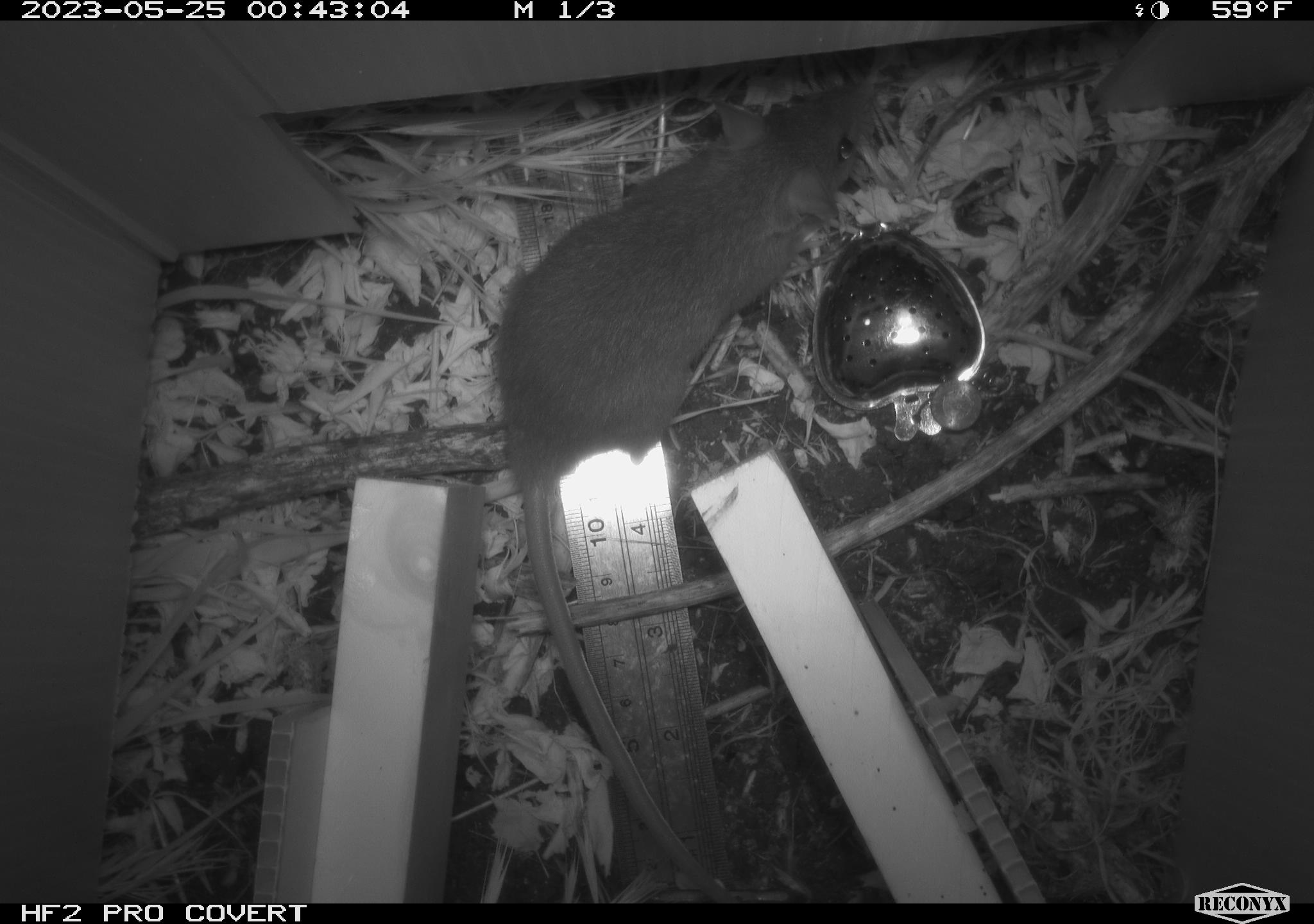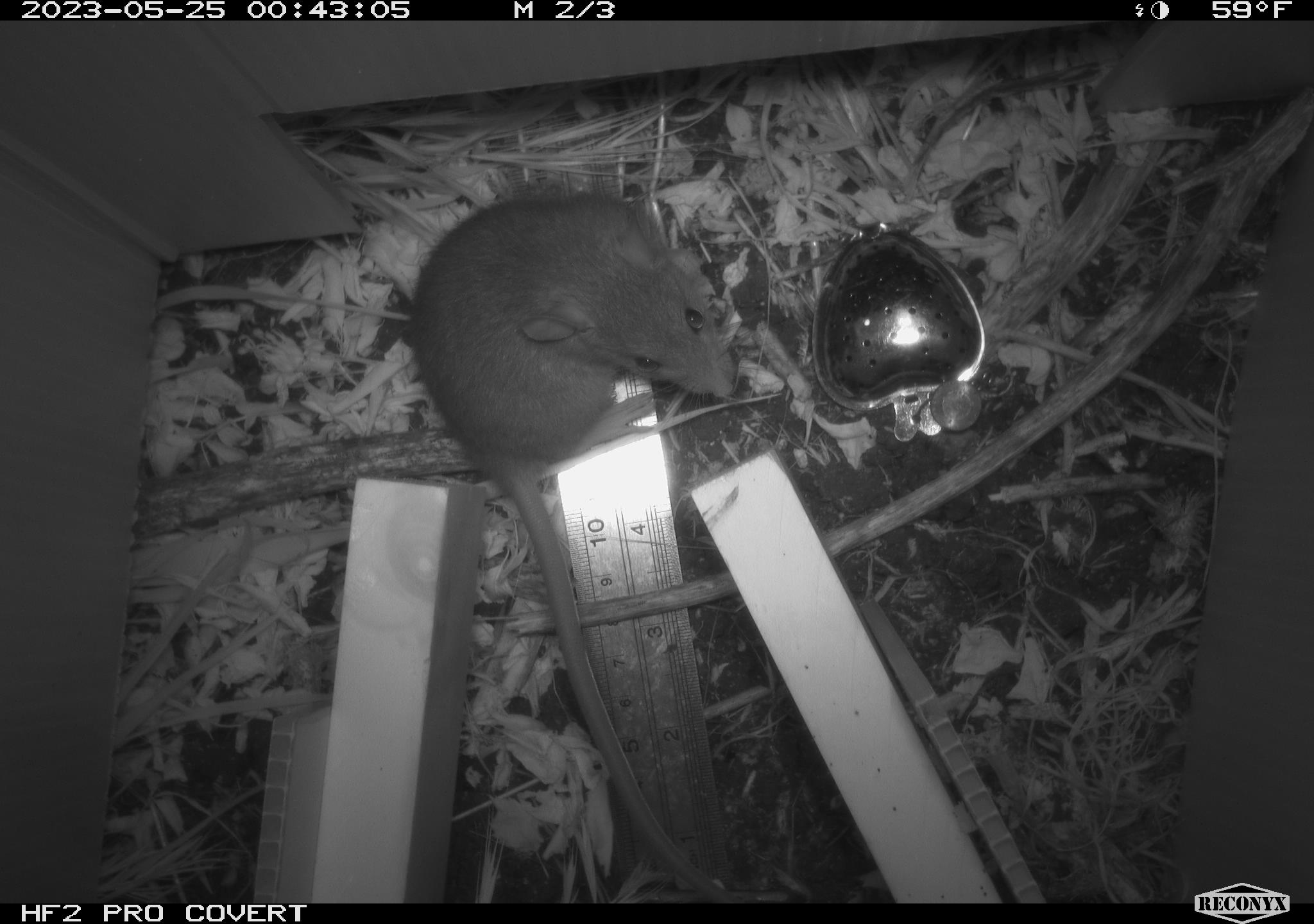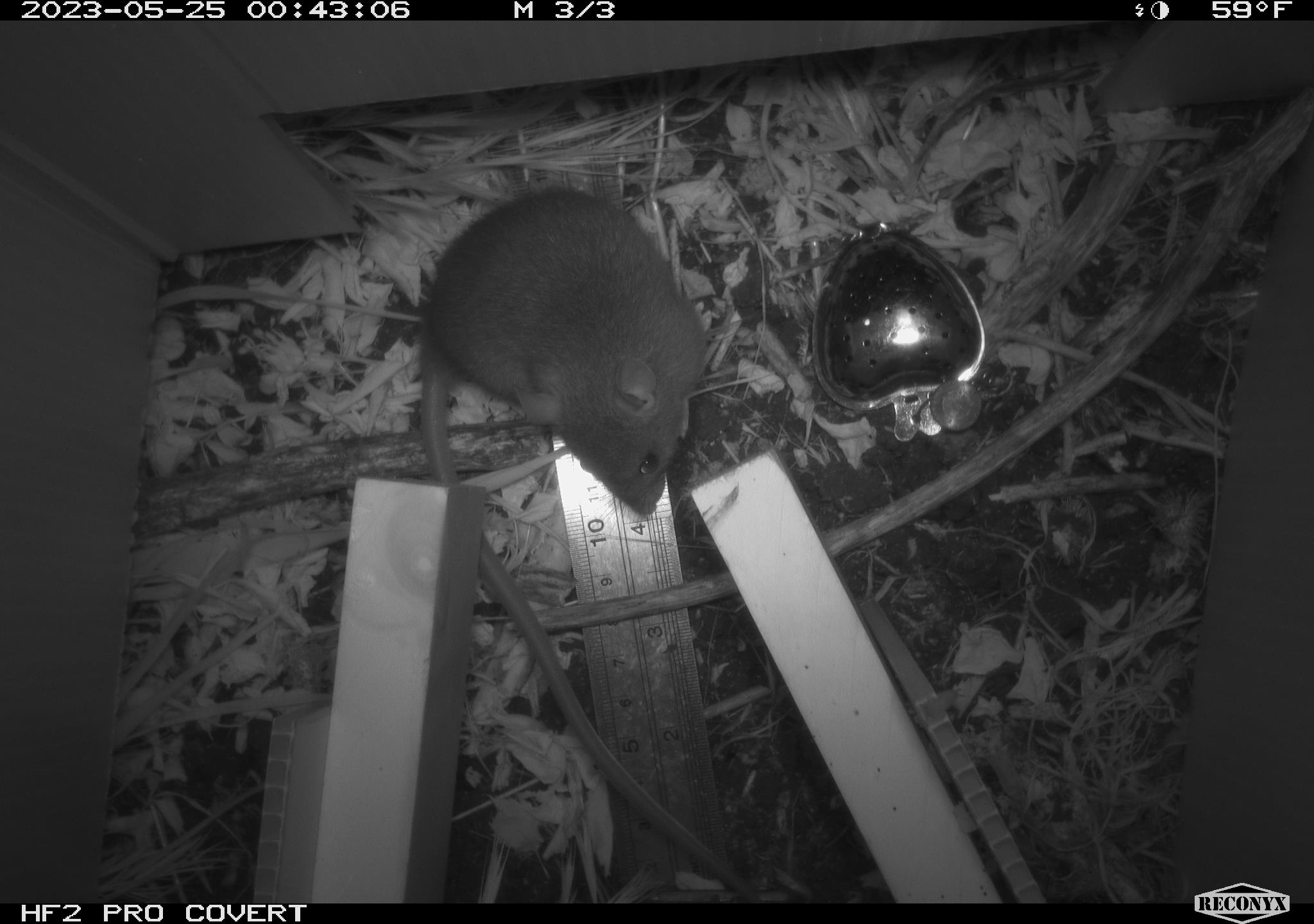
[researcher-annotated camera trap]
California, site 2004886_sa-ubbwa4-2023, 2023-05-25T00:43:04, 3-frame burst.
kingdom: Animalia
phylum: Chordata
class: Mammalia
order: Rodentia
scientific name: Rodentia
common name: mouse species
Mouse species (Rodentia).